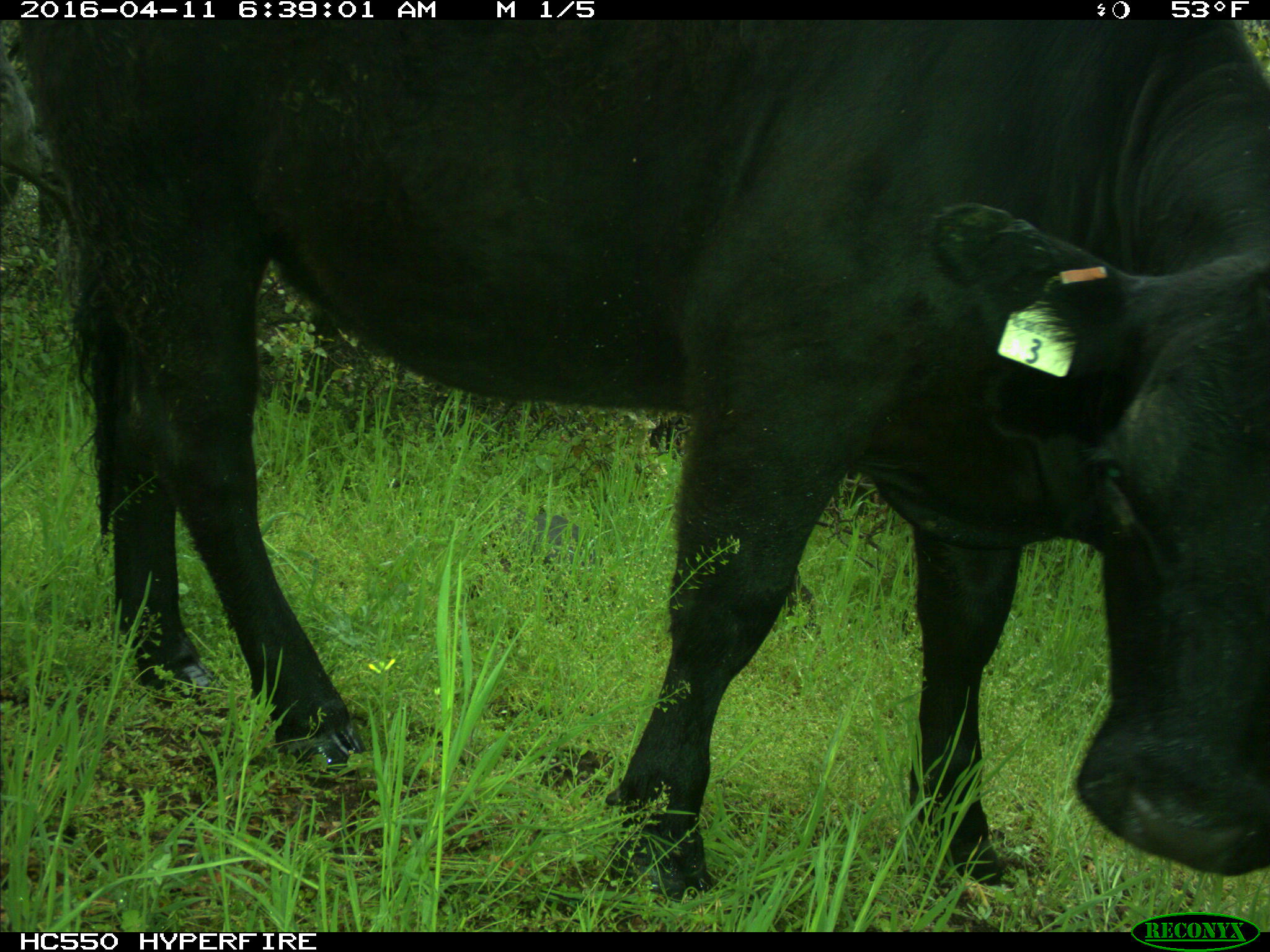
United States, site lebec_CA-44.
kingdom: Animalia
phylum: Chordata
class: Mammalia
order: Artiodactyla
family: Bovidae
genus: Bos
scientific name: Bos taurus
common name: domestic cow